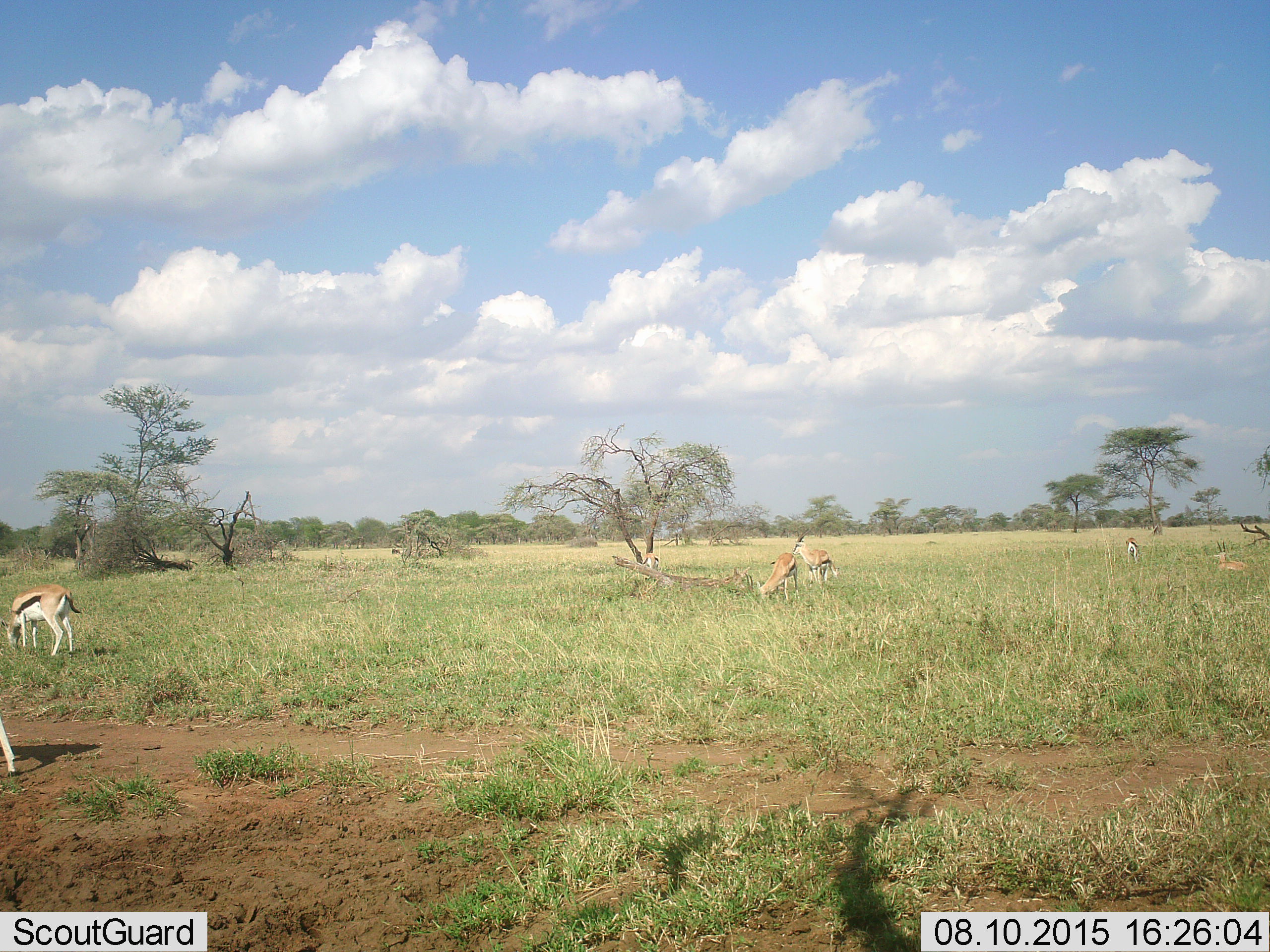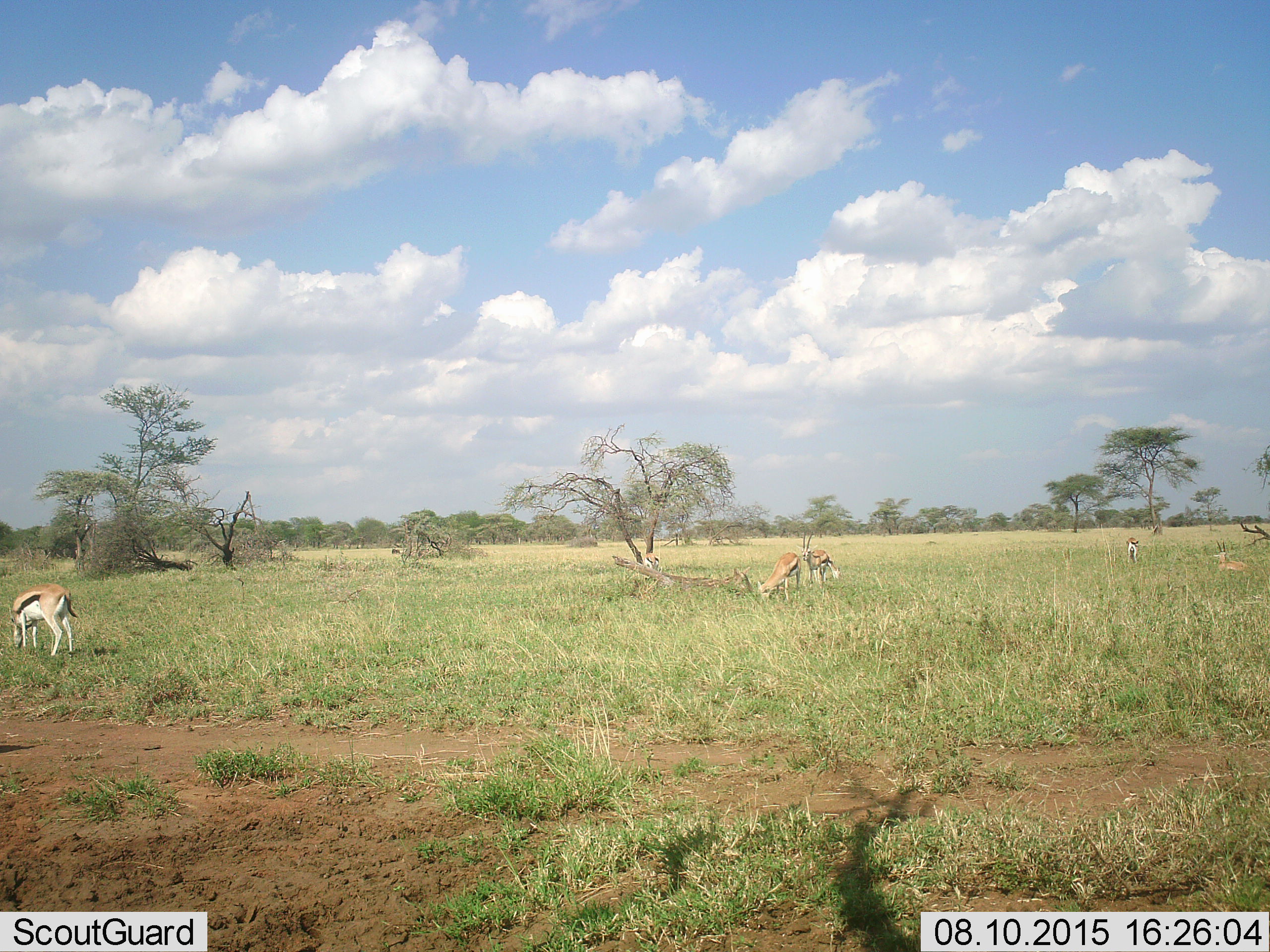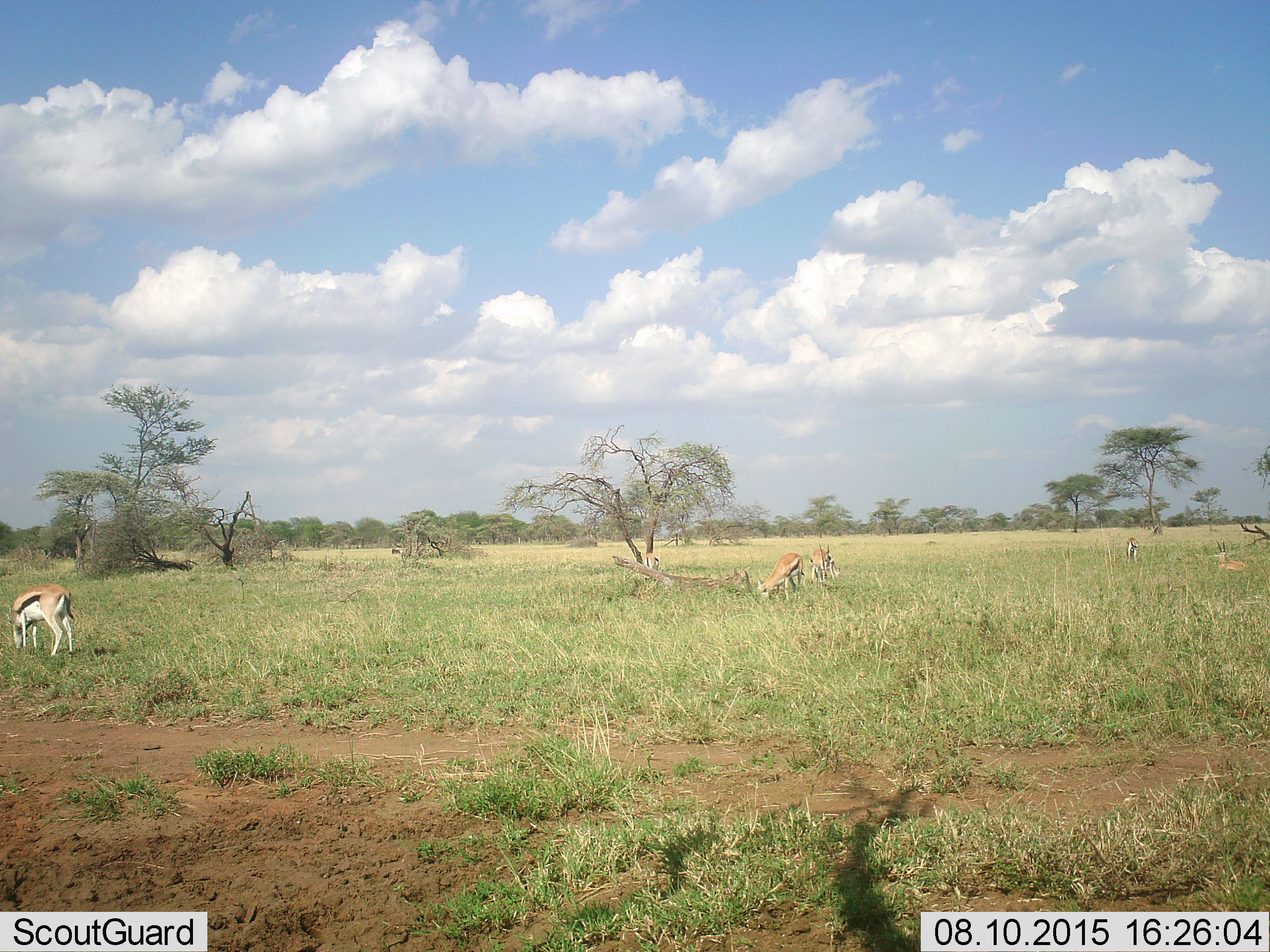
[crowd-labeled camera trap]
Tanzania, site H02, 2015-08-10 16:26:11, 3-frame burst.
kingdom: Animalia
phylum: Chordata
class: Mammalia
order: Artiodactyla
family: Bovidae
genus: Eudorcas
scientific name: Eudorcas thomsonii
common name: thomson's gazelle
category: gazellethomsons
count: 7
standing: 67%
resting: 78%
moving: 22%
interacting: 0%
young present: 0%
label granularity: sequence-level